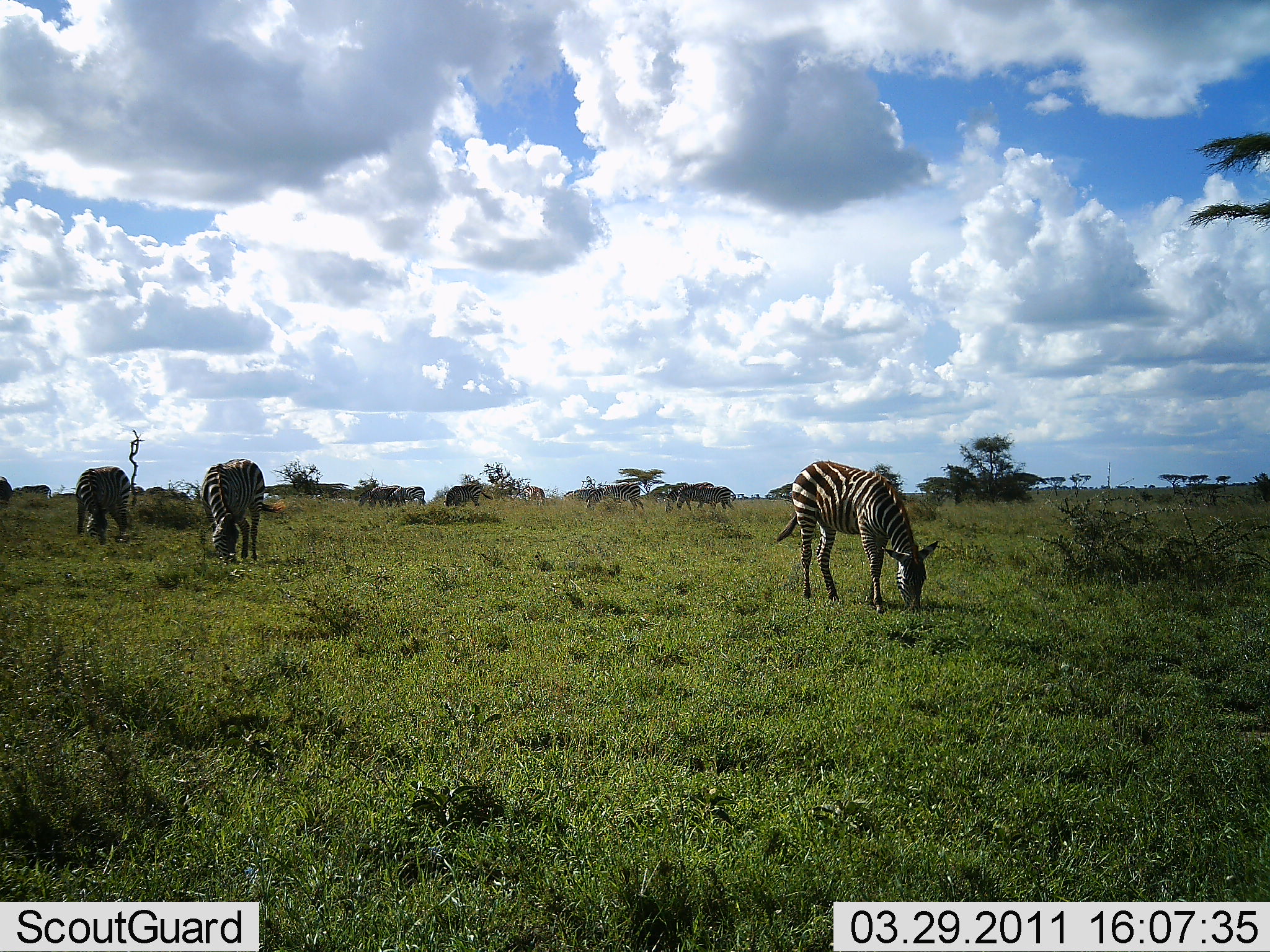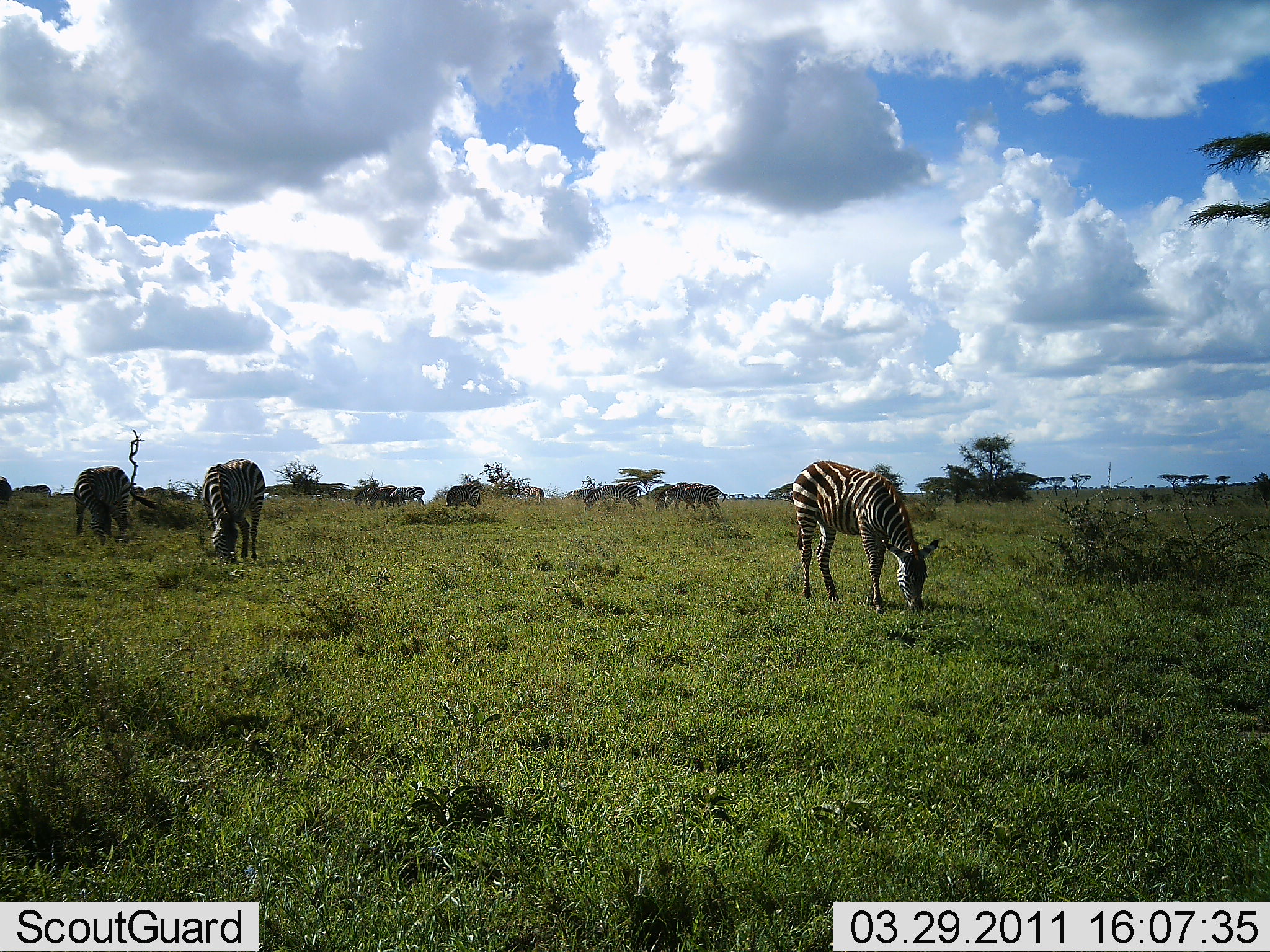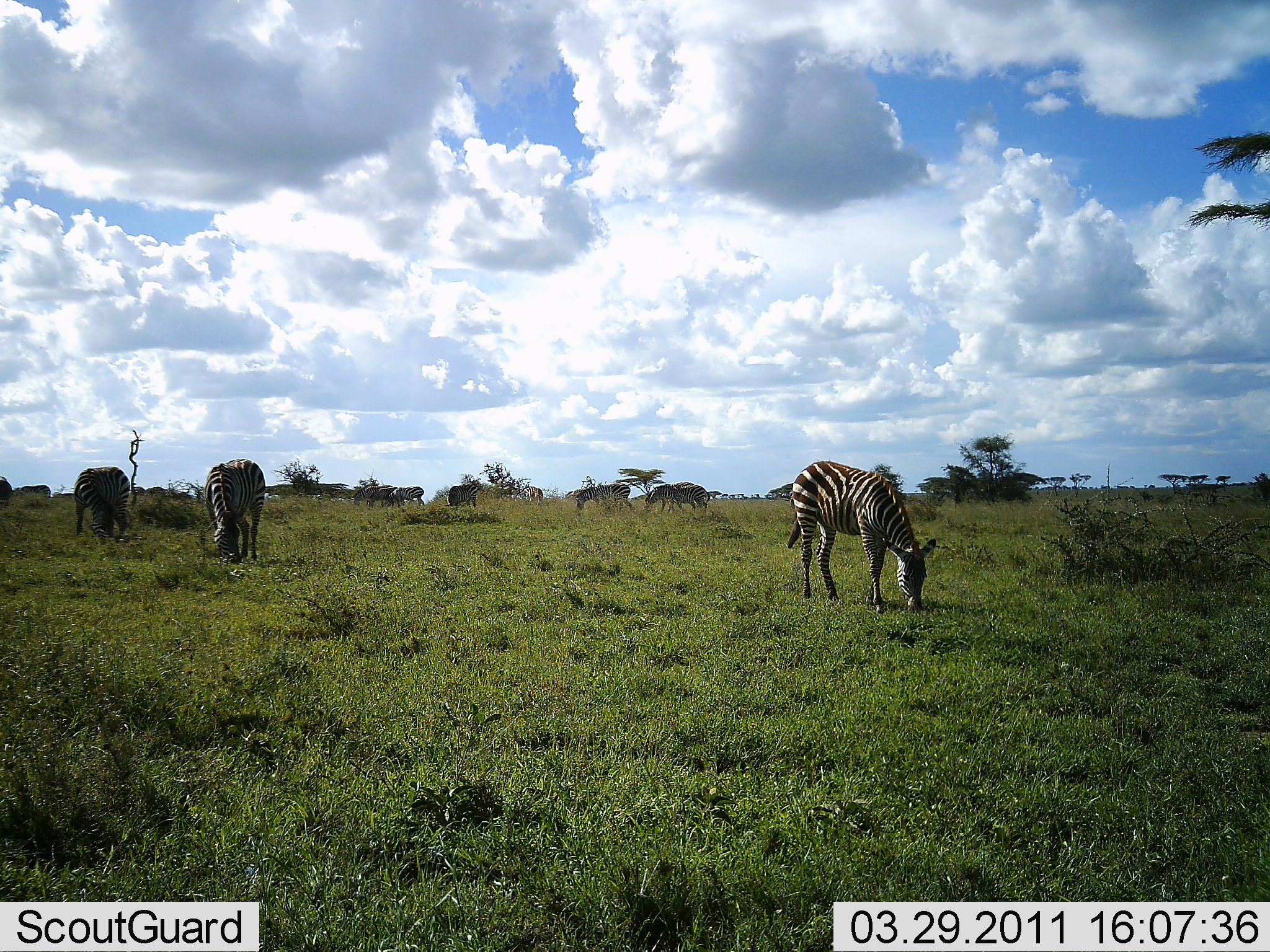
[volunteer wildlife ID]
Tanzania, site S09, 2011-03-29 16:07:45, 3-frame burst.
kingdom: Animalia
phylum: Chordata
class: Mammalia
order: Perissodactyla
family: Equidae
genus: Equus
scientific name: Equus quagga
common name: plains zebra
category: zebra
Zebra (plains zebra) (Equus quagga), count 6. Behavior (volunteer vote fractions): standing 38%, resting 0%, moving 46%, interacting 0%. Young present (vote fraction): 0%. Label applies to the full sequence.